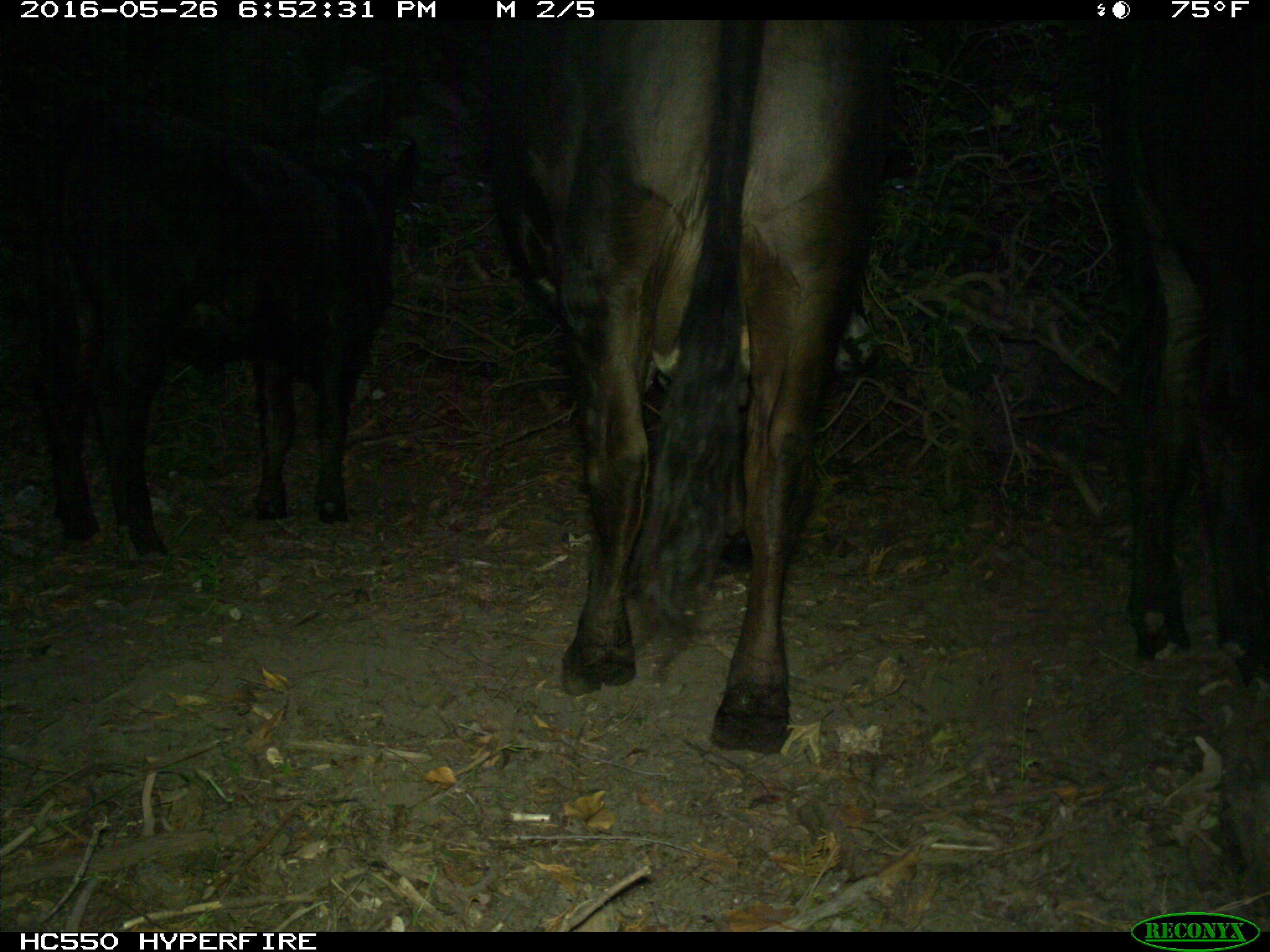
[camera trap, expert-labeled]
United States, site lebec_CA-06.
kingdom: Animalia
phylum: Chordata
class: Mammalia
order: Artiodactyla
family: Bovidae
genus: Bos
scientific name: Bos taurus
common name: domestic cow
Bos taurus (domestic cow).